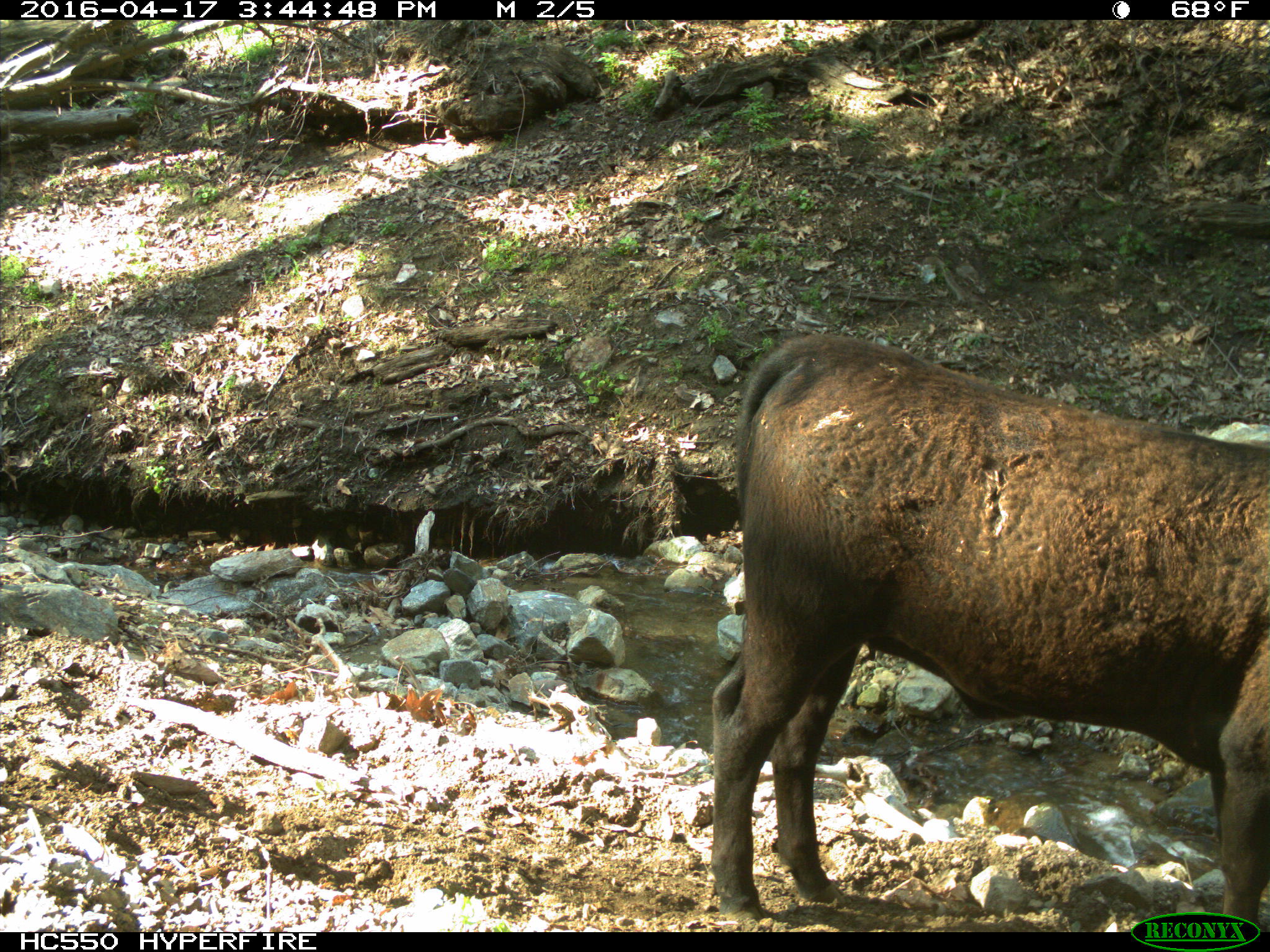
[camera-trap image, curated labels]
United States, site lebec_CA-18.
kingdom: Animalia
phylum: Chordata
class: Mammalia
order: Artiodactyla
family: Bovidae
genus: Bos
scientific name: Bos taurus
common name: domestic cow